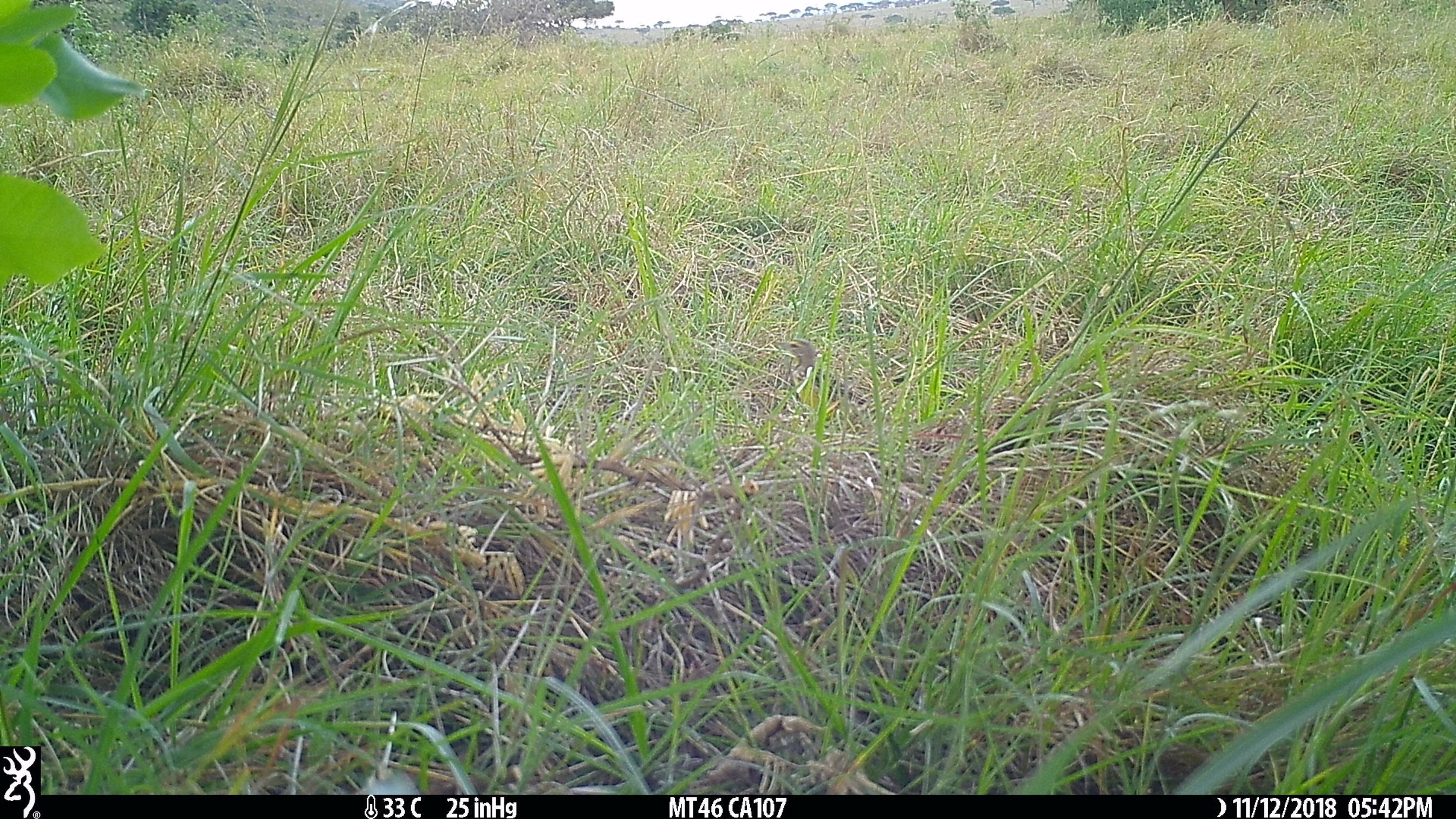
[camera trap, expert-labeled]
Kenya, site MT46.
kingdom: Animalia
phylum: Chordata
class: Aves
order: Passeriformes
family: Motacillidae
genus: Macronyx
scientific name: Macronyx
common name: longclaw